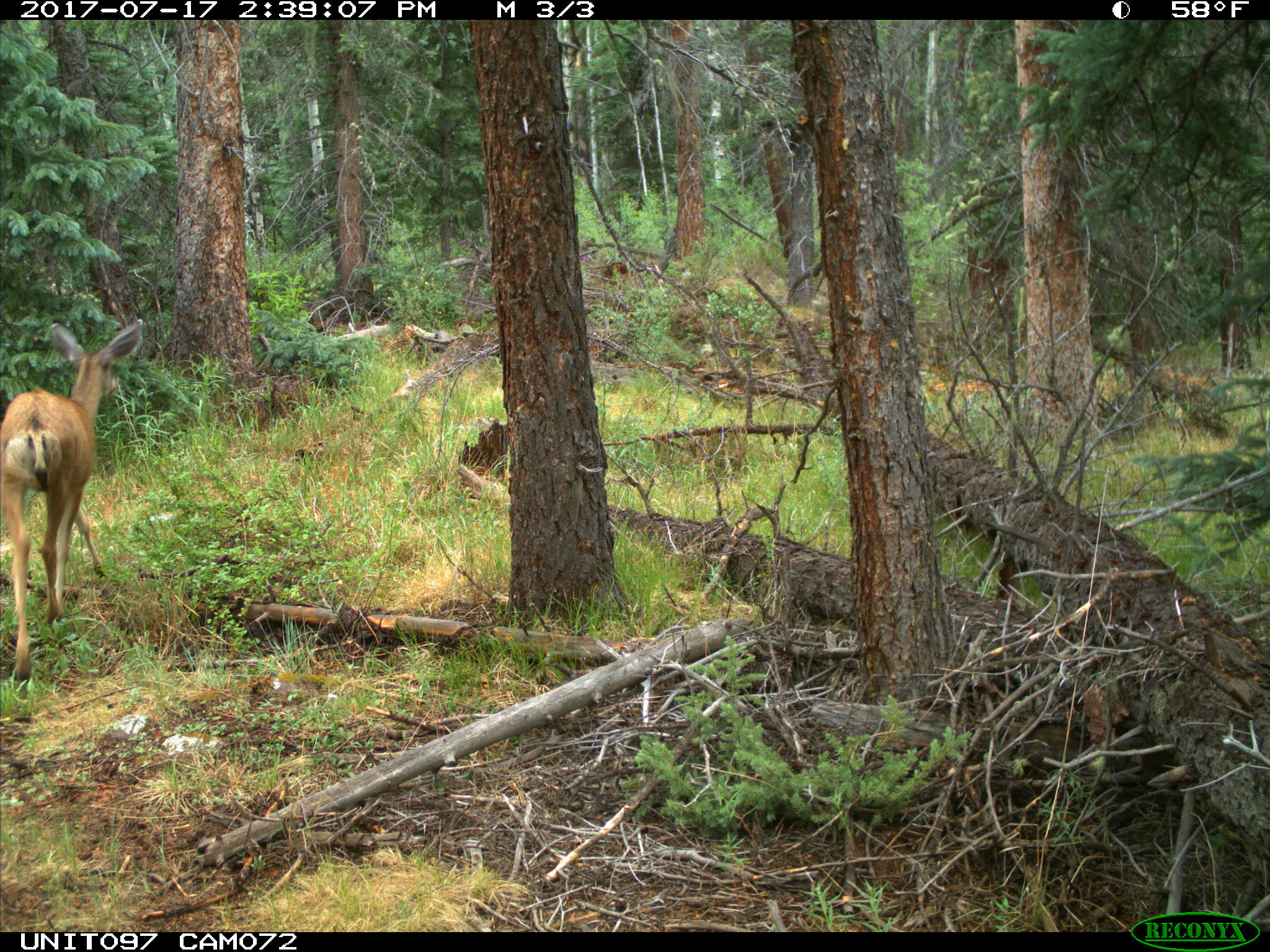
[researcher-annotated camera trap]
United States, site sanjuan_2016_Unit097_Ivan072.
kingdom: Animalia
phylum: Chordata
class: Mammalia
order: Artiodactyla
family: Cervidae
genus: Odocoileus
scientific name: Odocoileus hemionus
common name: mule deer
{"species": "Odocoileus hemionus (mule deer)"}